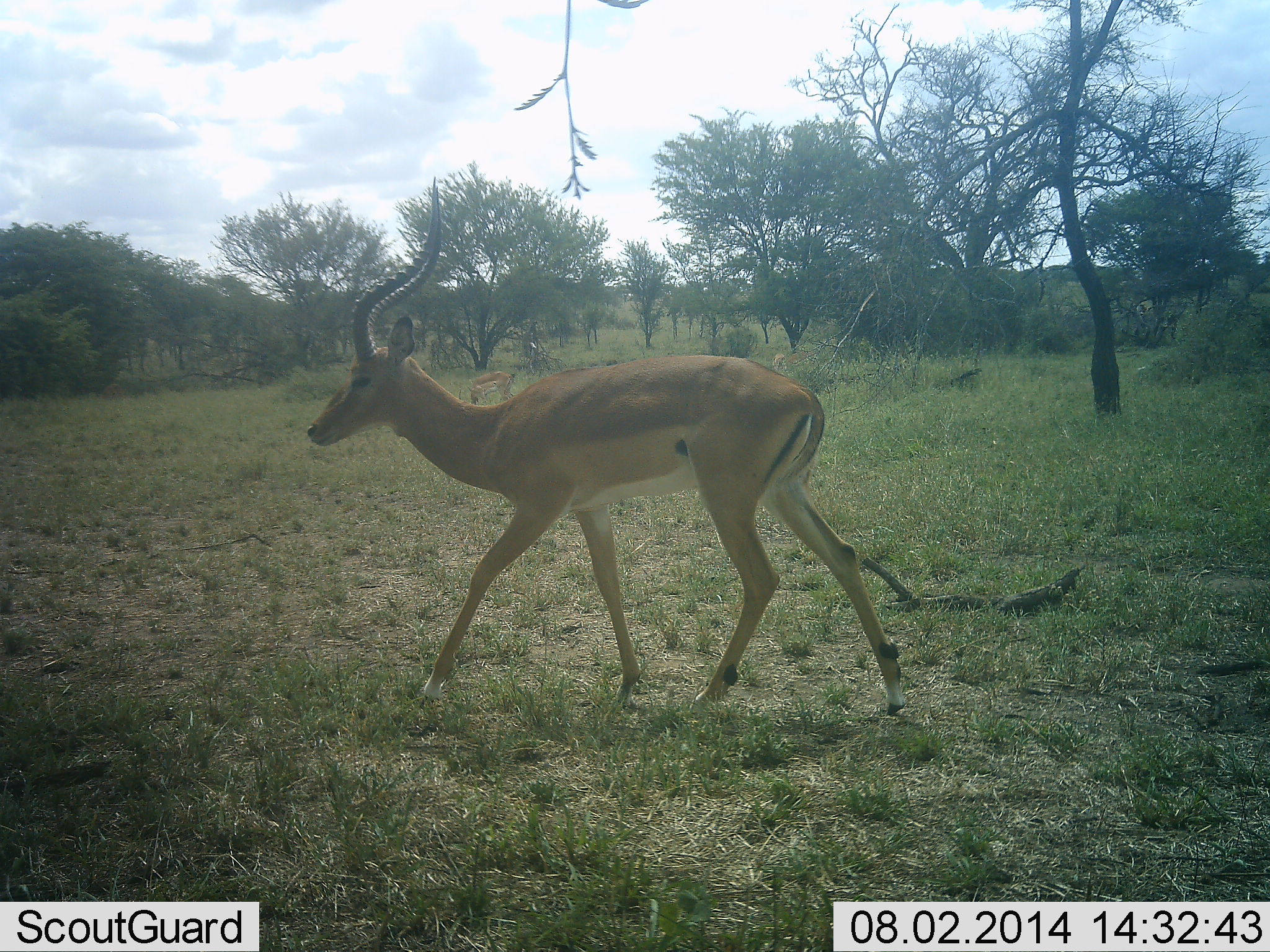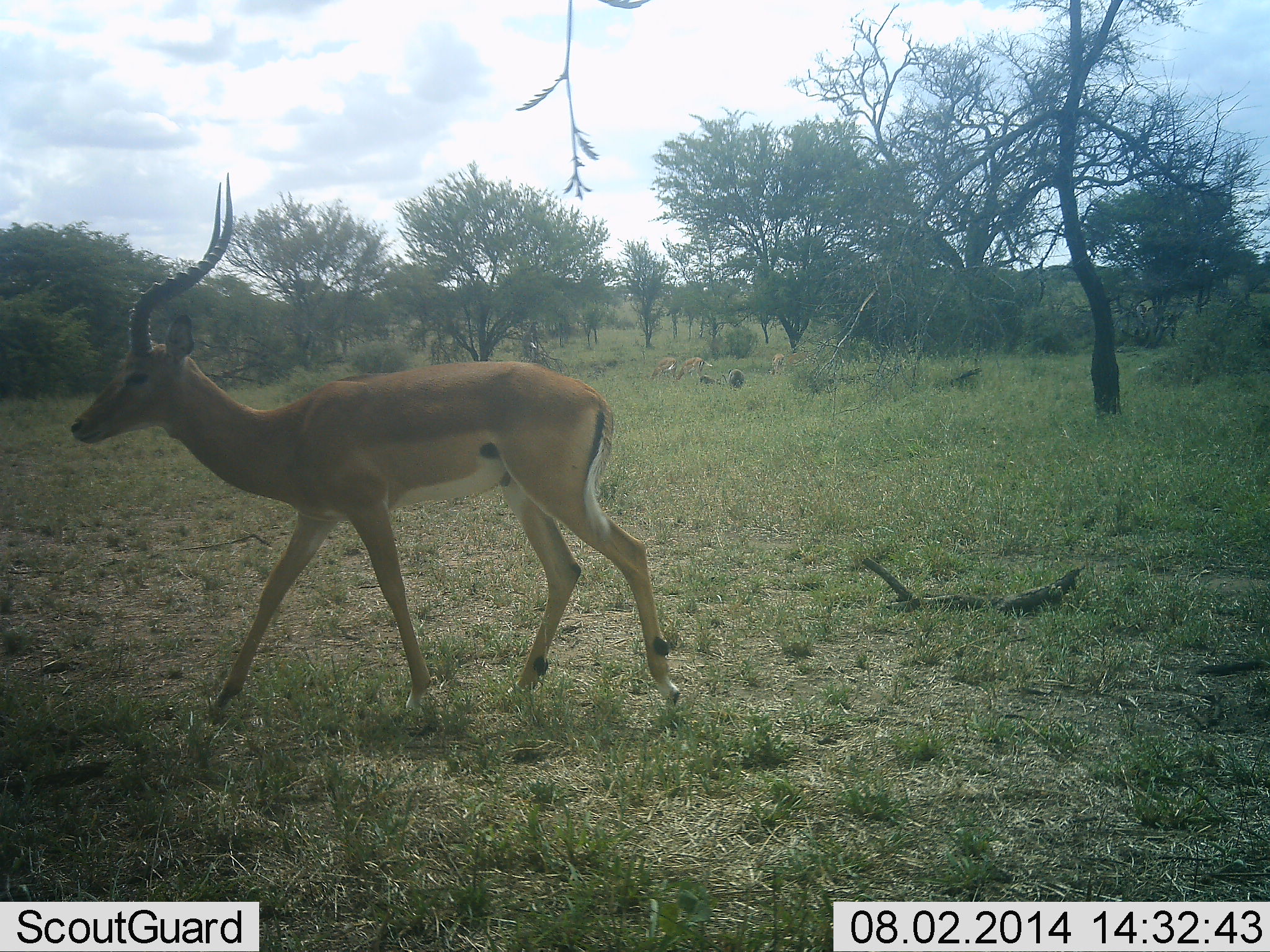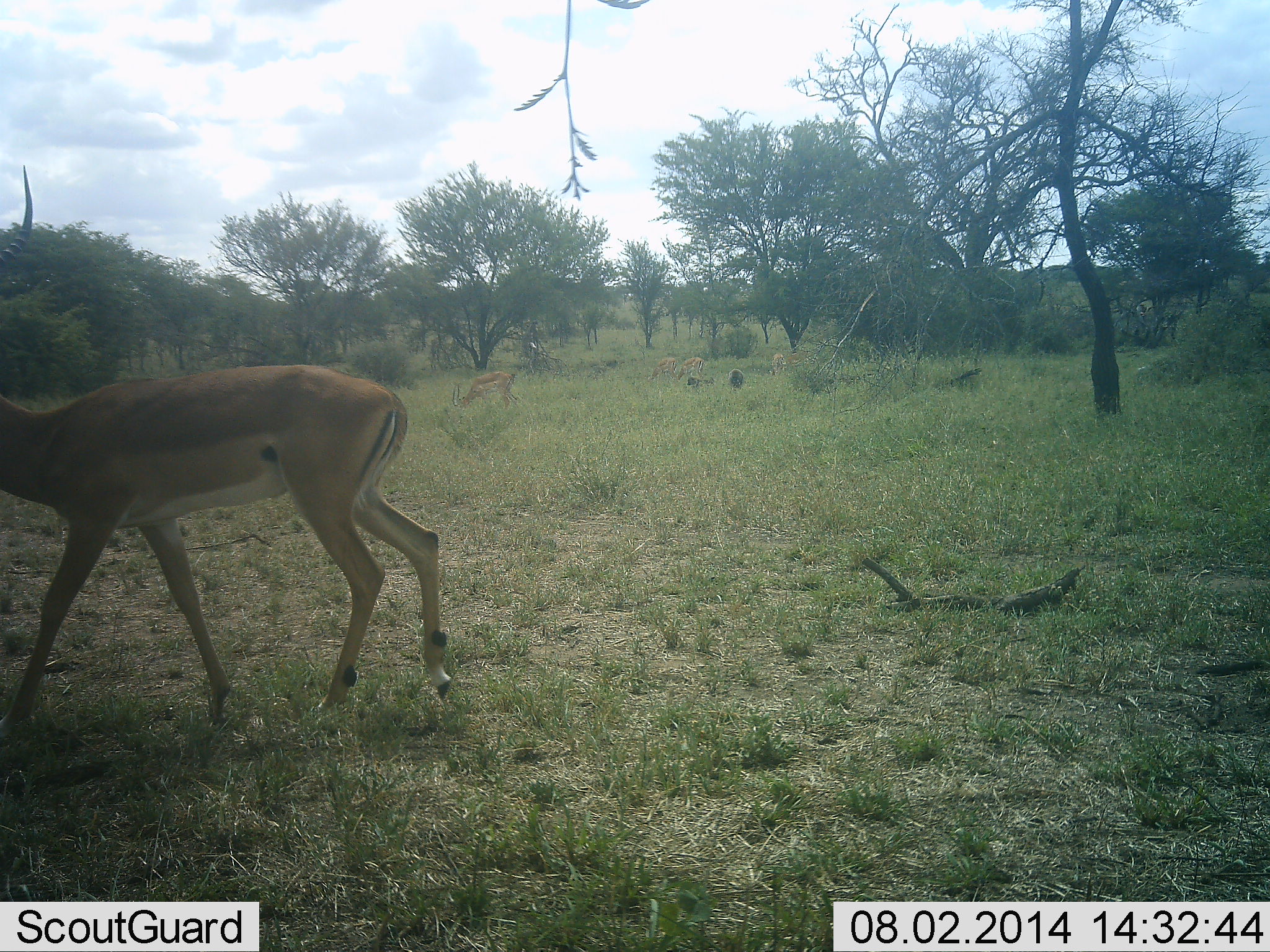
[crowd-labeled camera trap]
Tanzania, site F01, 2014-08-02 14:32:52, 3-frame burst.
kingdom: Animalia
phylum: Chordata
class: Mammalia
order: Artiodactyla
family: Bovidae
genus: Aepyceros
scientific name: Aepyceros melampus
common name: impala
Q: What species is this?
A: Impala (Aepyceros melampus).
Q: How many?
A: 5.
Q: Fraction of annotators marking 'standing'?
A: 29%.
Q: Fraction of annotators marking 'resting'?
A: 0%.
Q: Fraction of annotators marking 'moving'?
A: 79%.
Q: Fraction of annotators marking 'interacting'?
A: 0%.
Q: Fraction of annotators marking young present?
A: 0%.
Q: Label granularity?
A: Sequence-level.